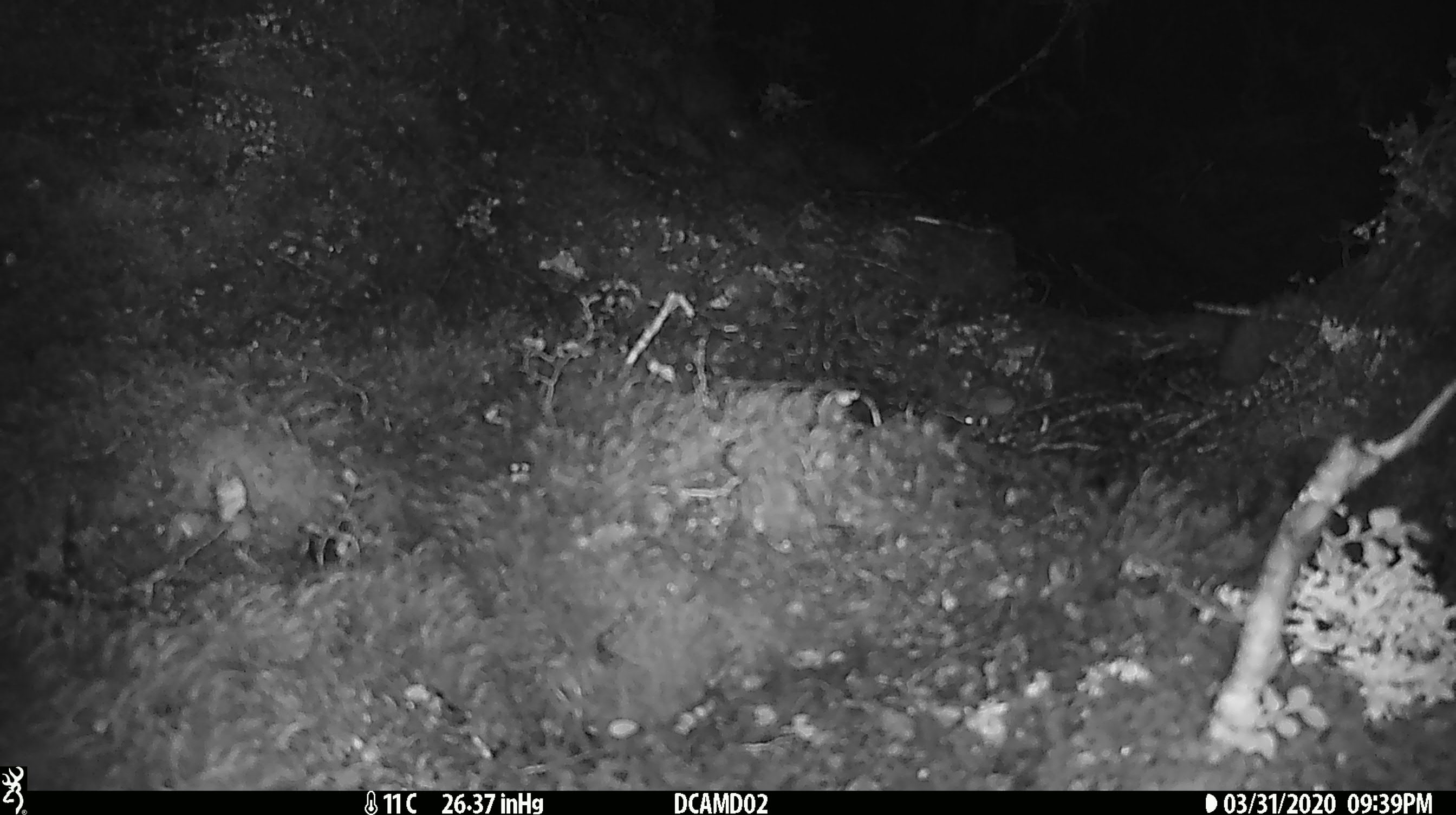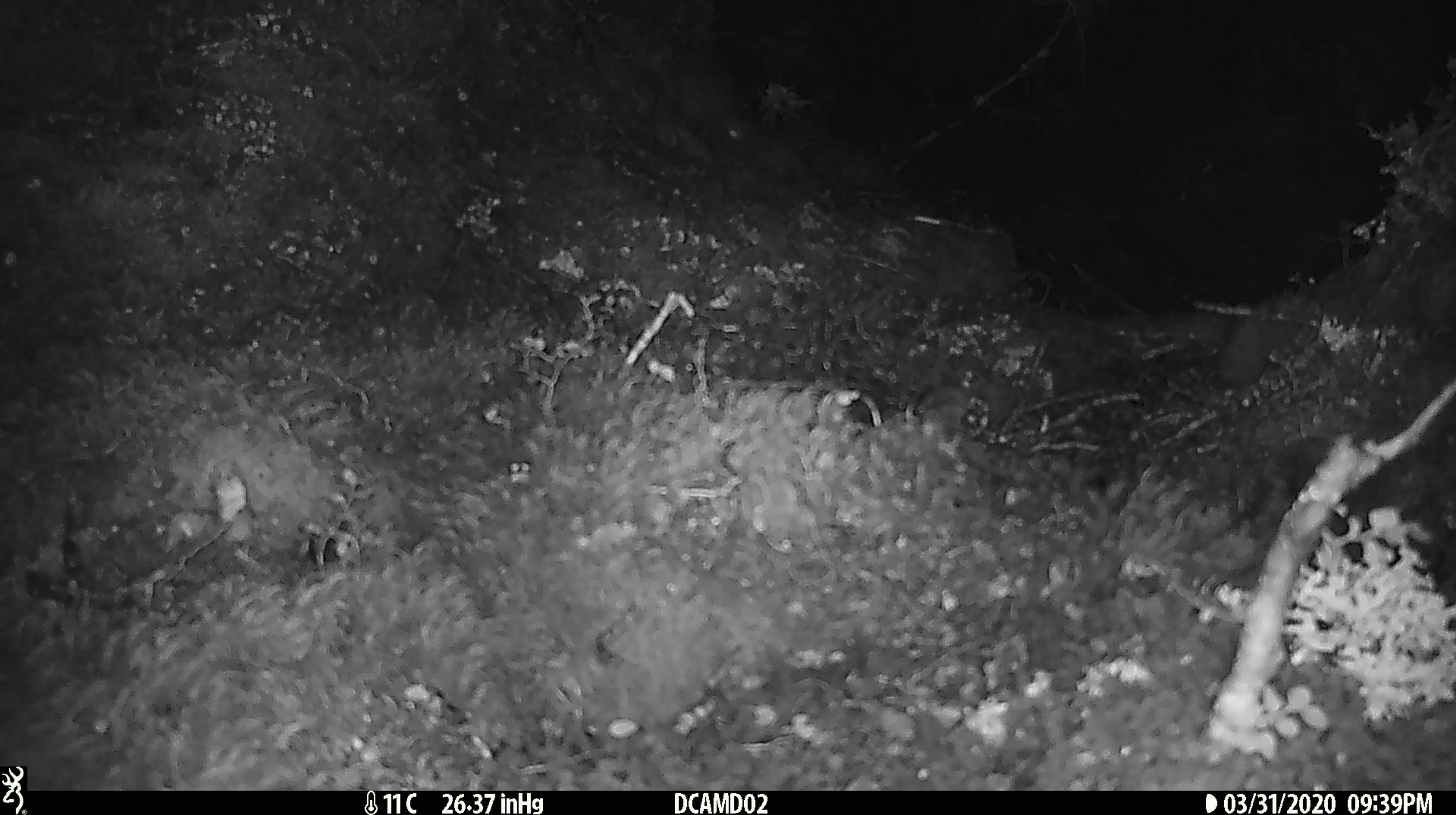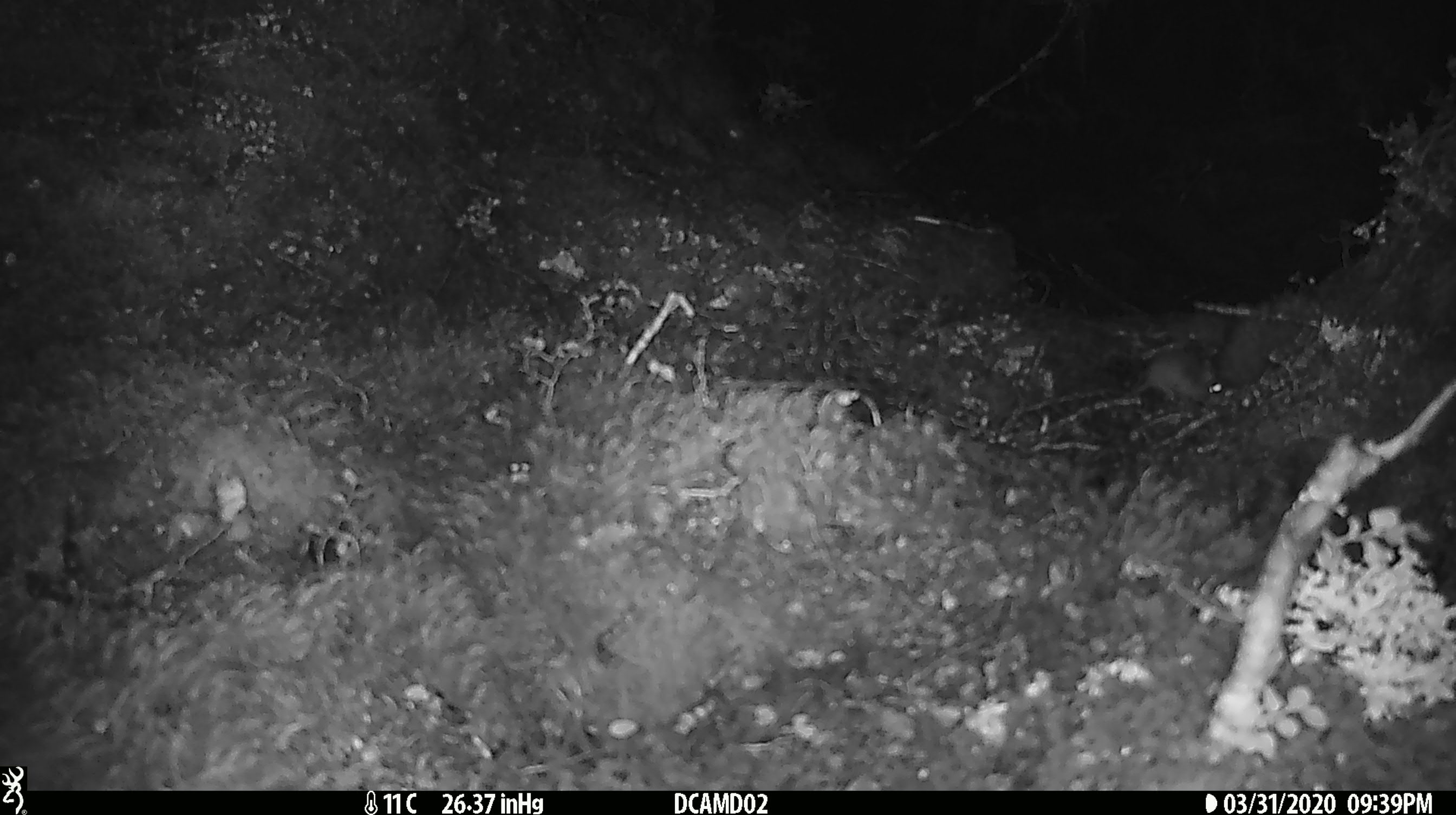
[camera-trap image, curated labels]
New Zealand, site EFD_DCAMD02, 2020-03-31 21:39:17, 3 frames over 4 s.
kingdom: Animalia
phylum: Chordata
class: Mammalia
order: Rodentia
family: Muridae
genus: Mus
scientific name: Mus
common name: mouse